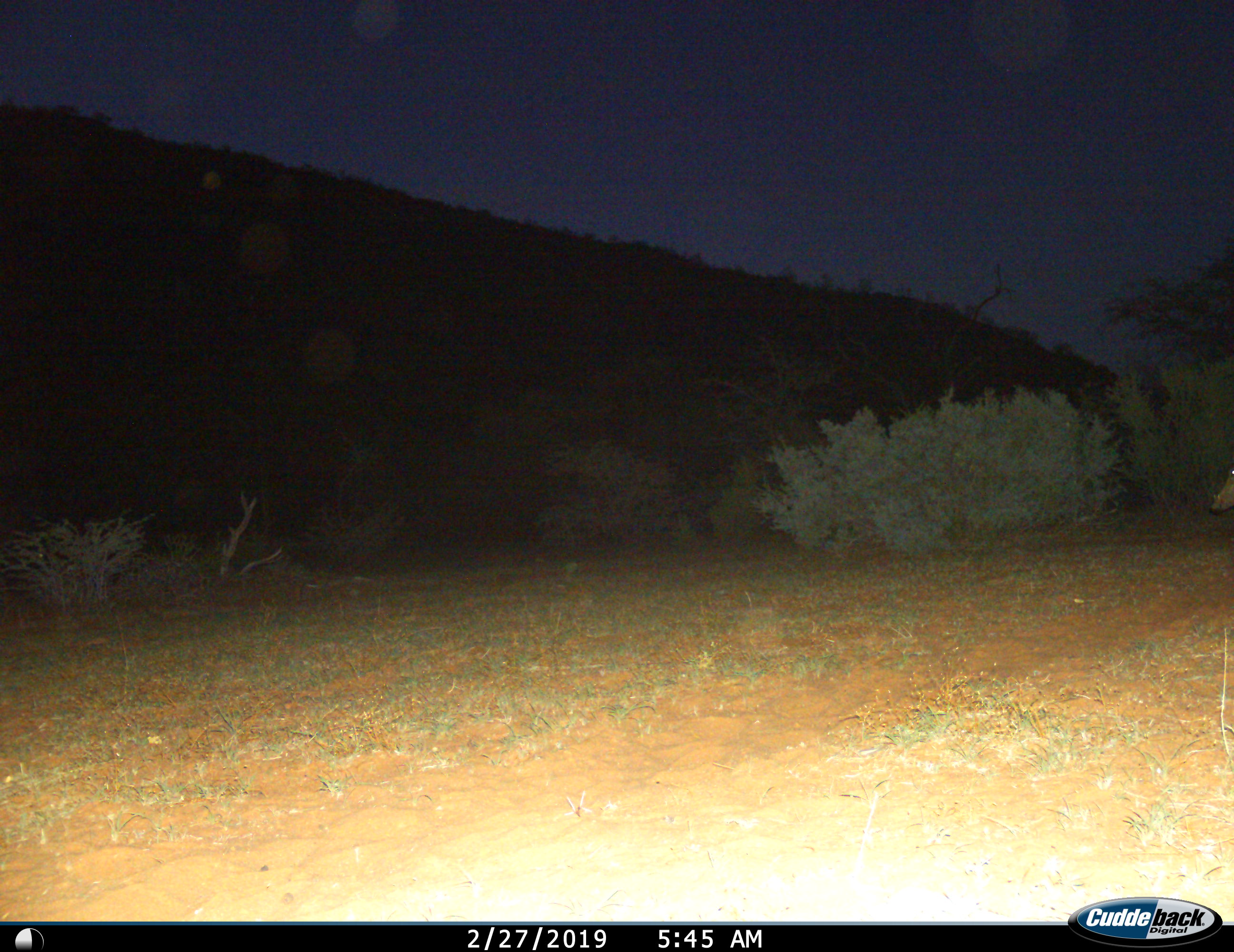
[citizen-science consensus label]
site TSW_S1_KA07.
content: unidentified animal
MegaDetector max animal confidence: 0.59